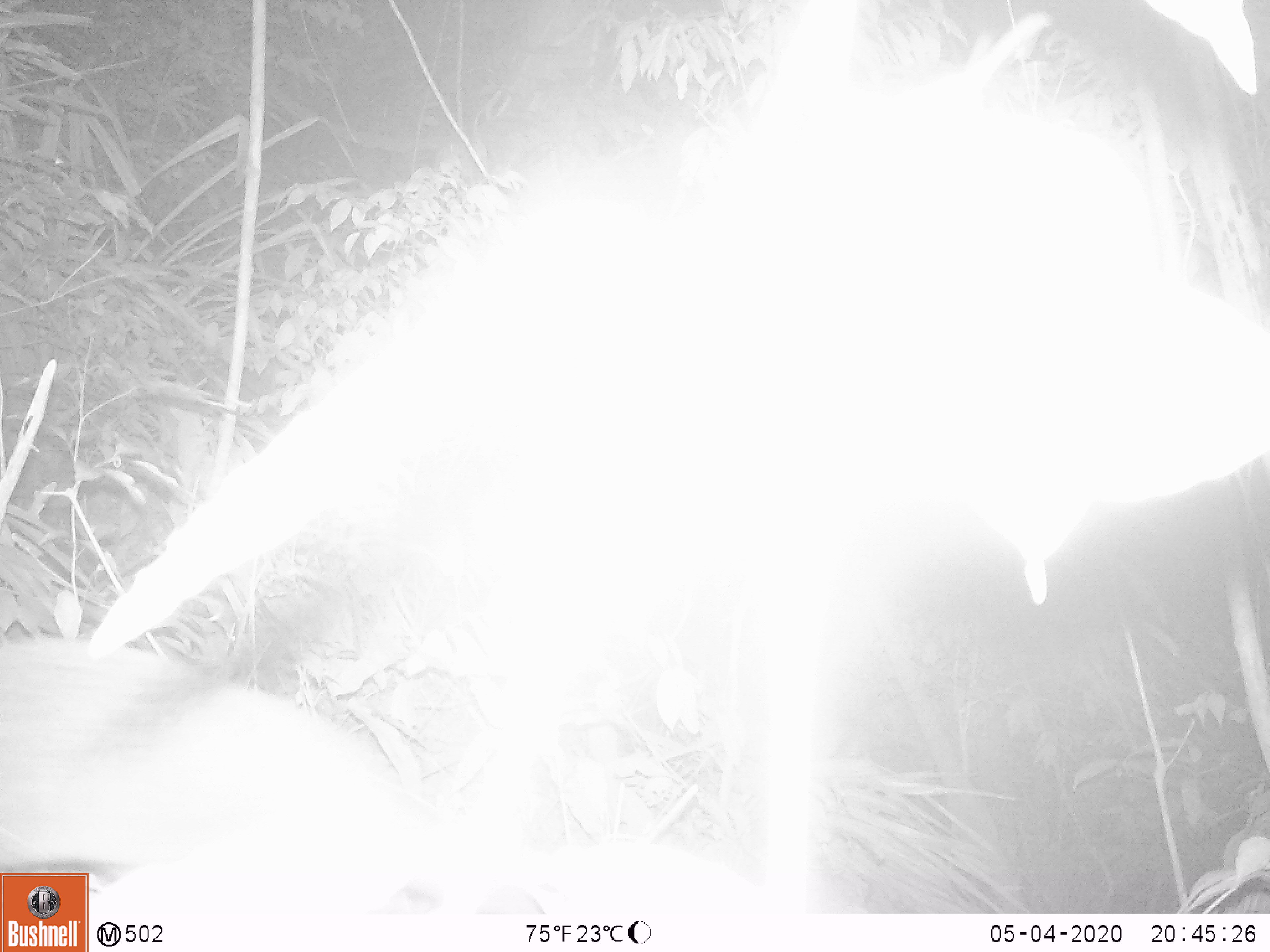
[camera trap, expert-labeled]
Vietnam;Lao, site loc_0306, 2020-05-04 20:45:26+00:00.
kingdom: Animalia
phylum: Chordata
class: Mammalia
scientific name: Mammalia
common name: mammal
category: unidentified small mammal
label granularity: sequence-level